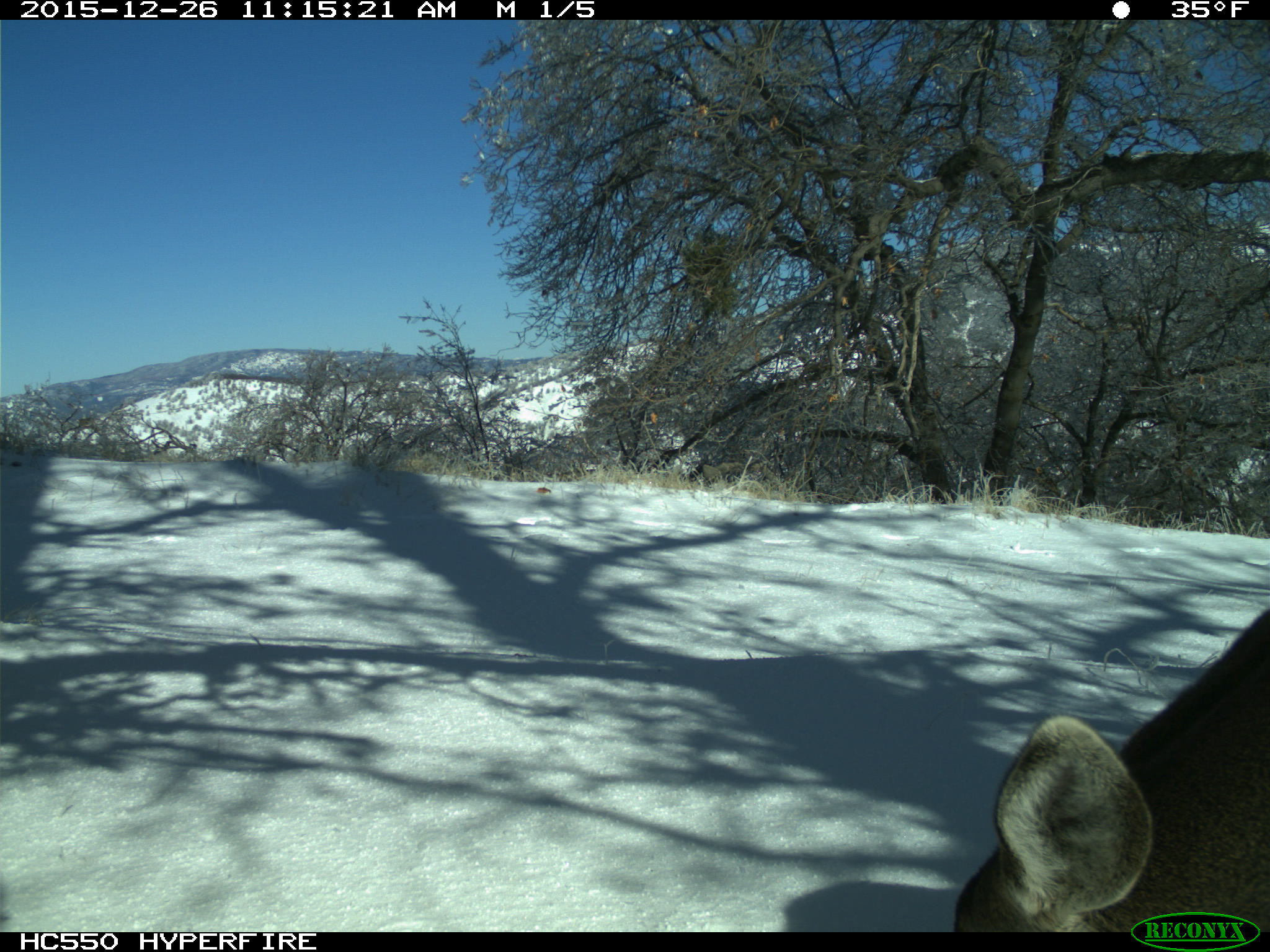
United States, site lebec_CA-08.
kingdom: Animalia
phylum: Chordata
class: Mammalia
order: Artiodactyla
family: Cervidae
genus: Odocoileus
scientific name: Odocoileus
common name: deer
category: unidentified deer